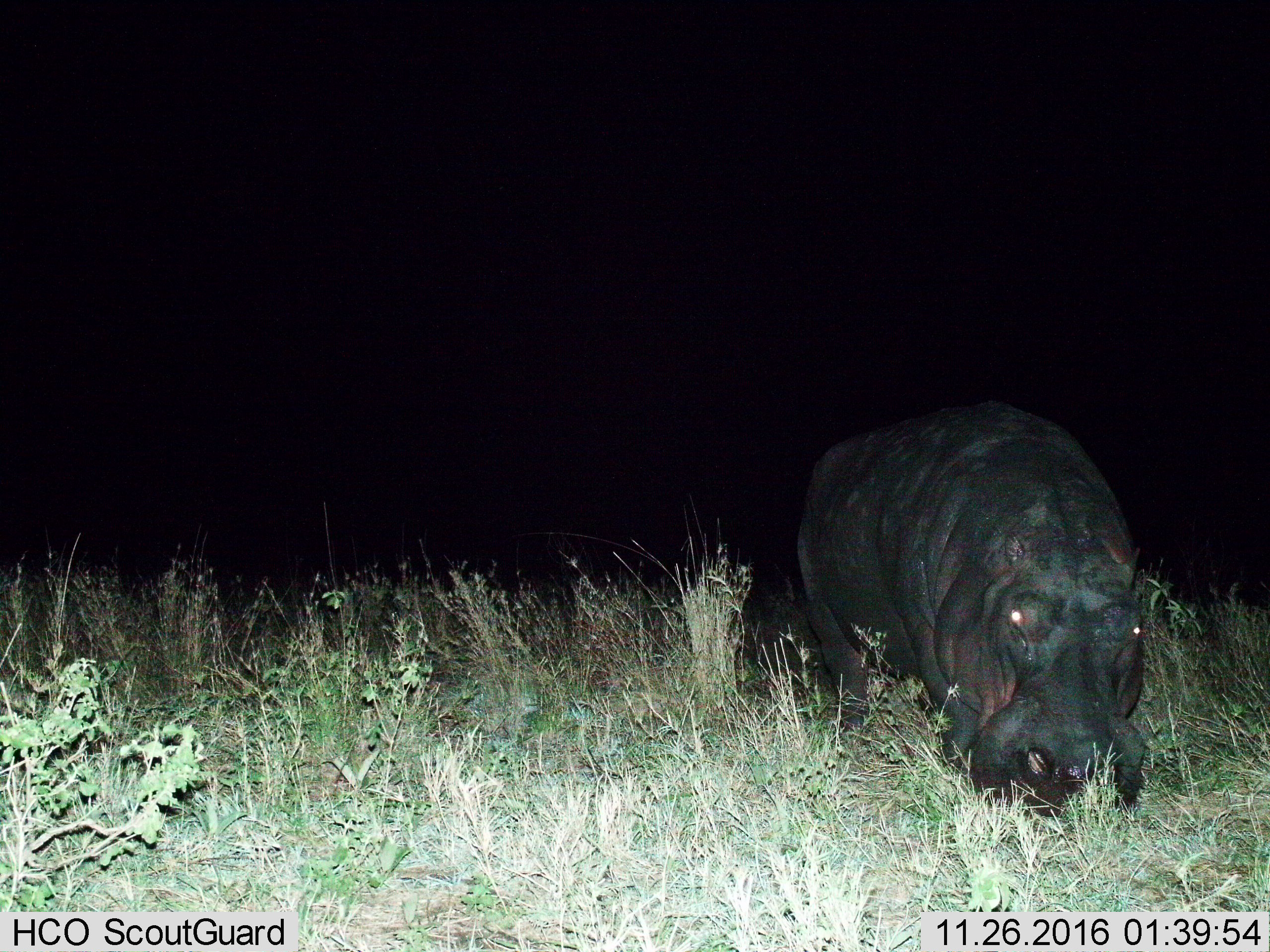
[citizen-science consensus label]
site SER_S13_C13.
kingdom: Animalia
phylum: Chordata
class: Mammalia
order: Artiodactyla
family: Hippopotamidae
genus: Hippopotamus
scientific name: Hippopotamus amphibius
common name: hippopotamus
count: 1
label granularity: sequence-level